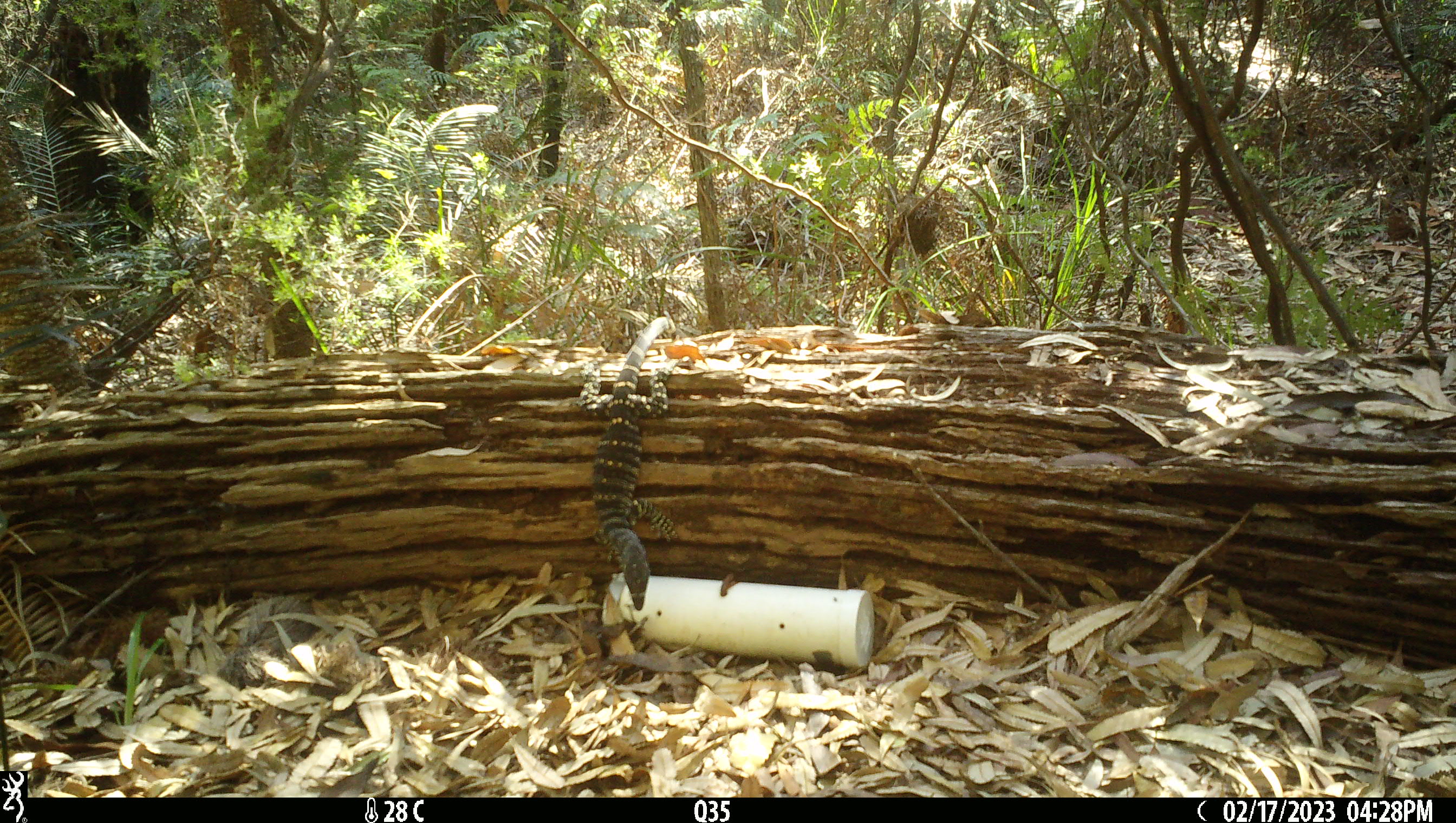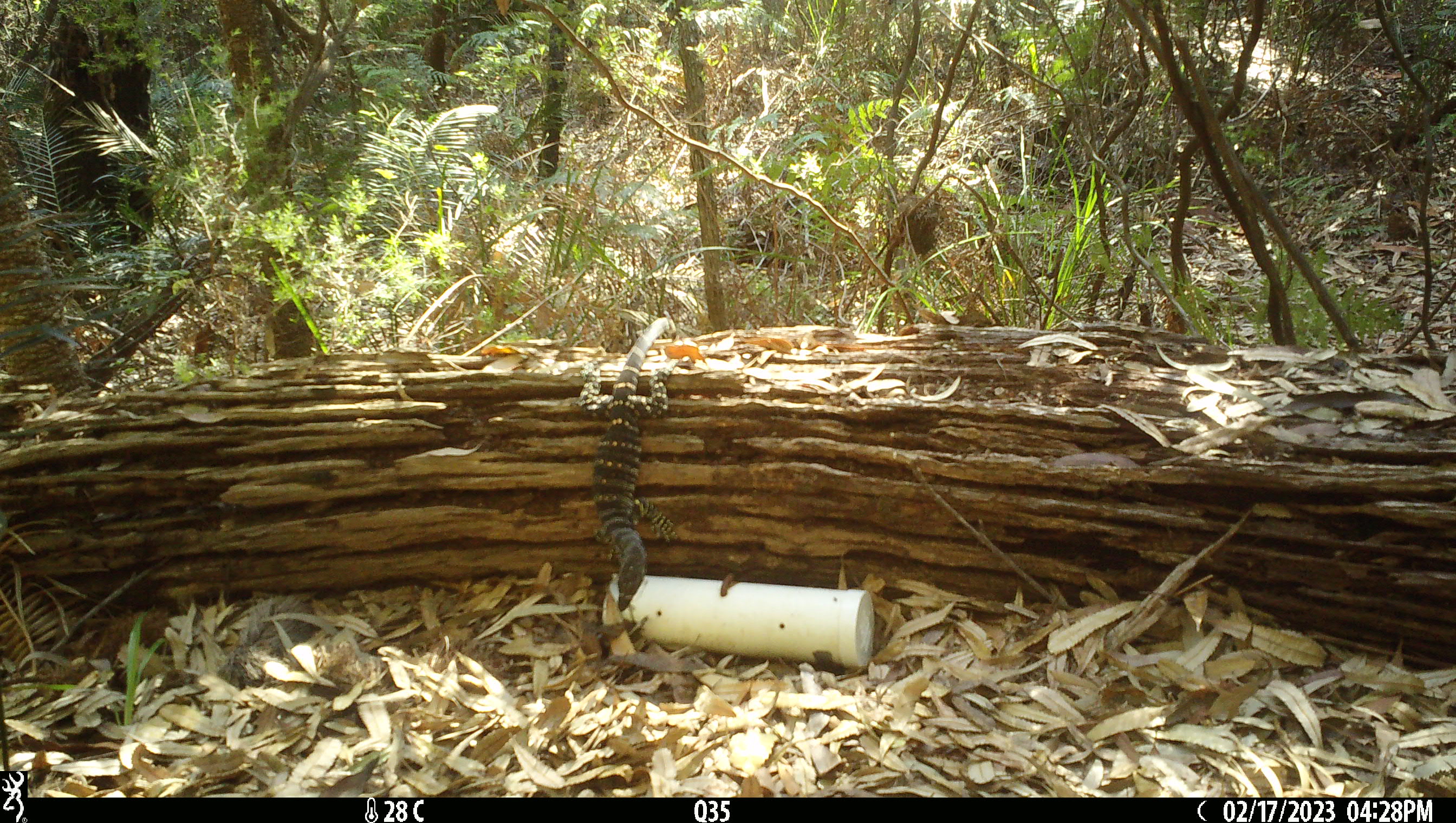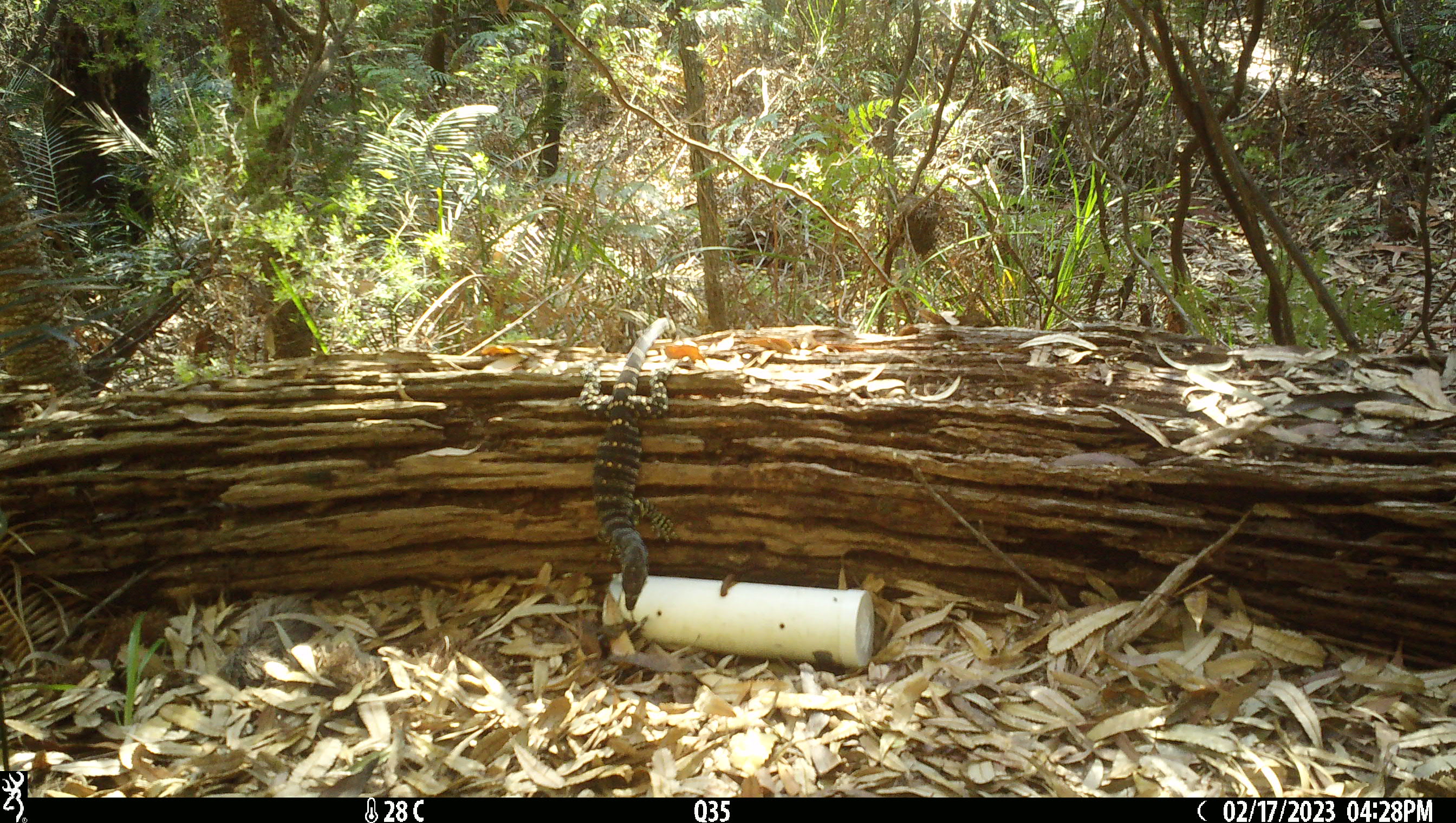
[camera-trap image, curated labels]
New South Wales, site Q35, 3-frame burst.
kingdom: Animalia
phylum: Chordata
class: Reptilia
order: Squamata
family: Varanidae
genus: Varanus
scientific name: Varanus varius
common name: lace monitor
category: goanna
Goanna (lace monitor) (Varanus varius).